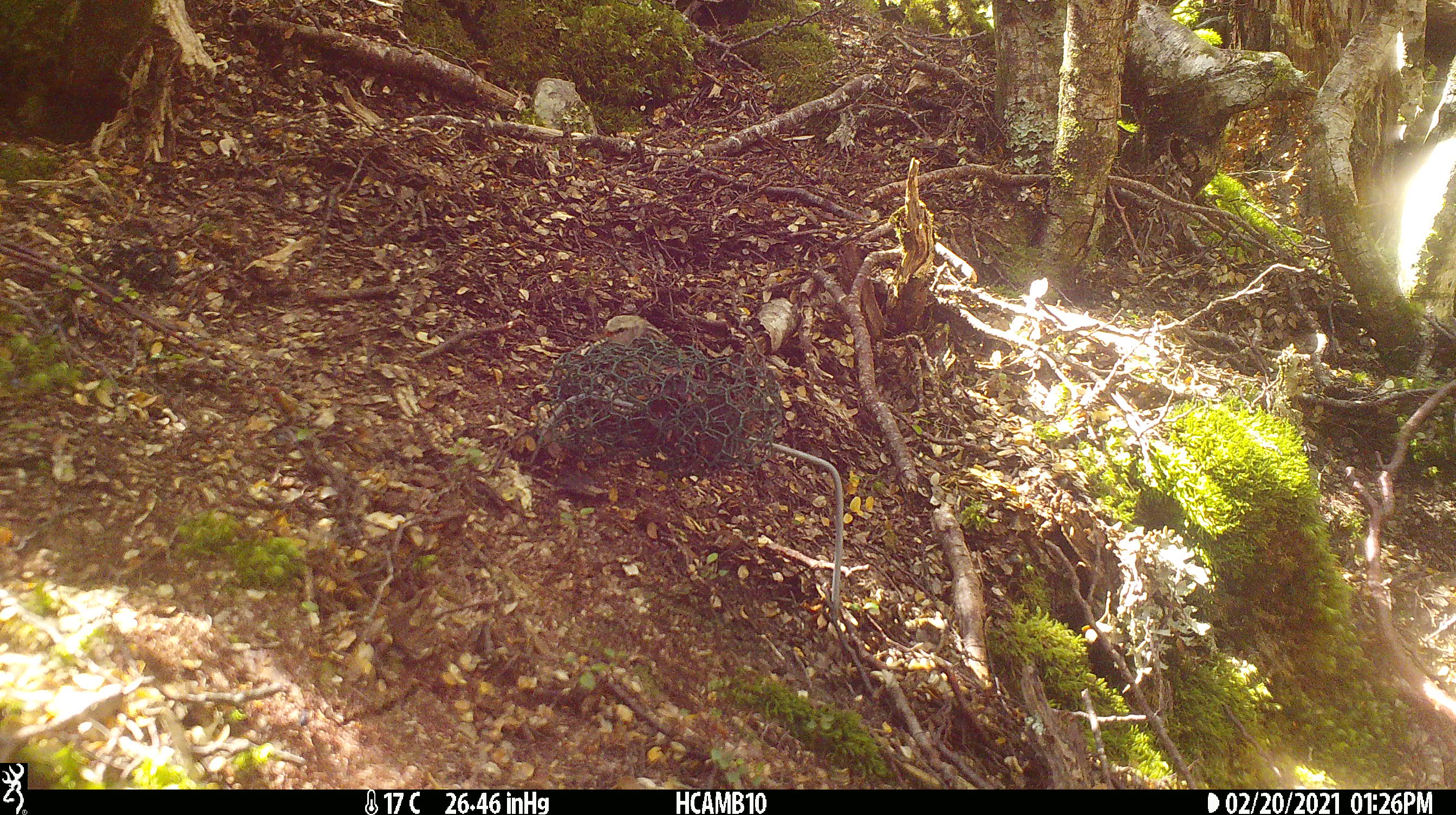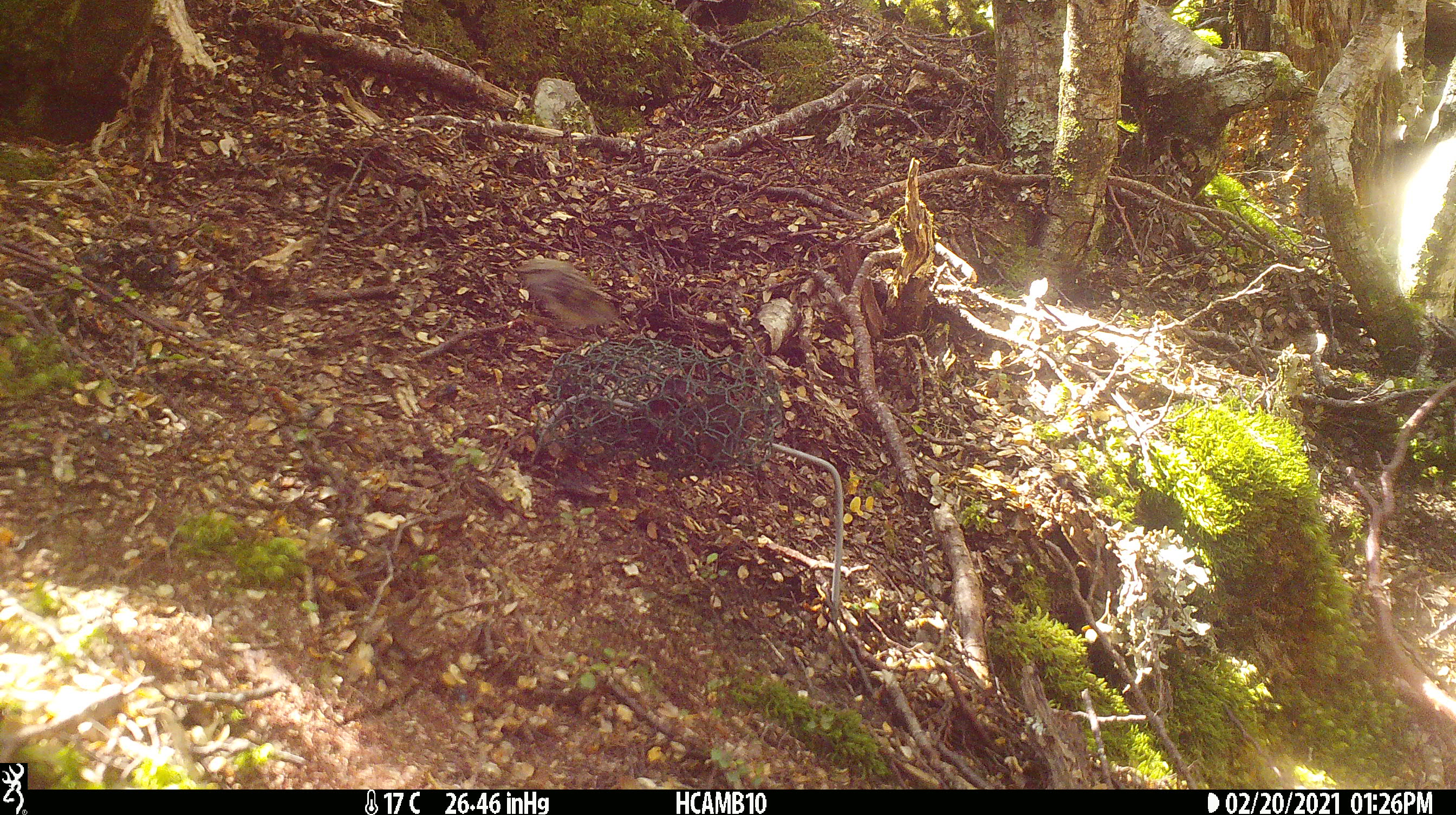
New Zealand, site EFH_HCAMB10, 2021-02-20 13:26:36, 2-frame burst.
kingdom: Animalia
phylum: Chordata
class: Aves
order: Passeriformes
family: Acanthisittidae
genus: Acanthisitta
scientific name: Acanthisitta chloris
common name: rifleman